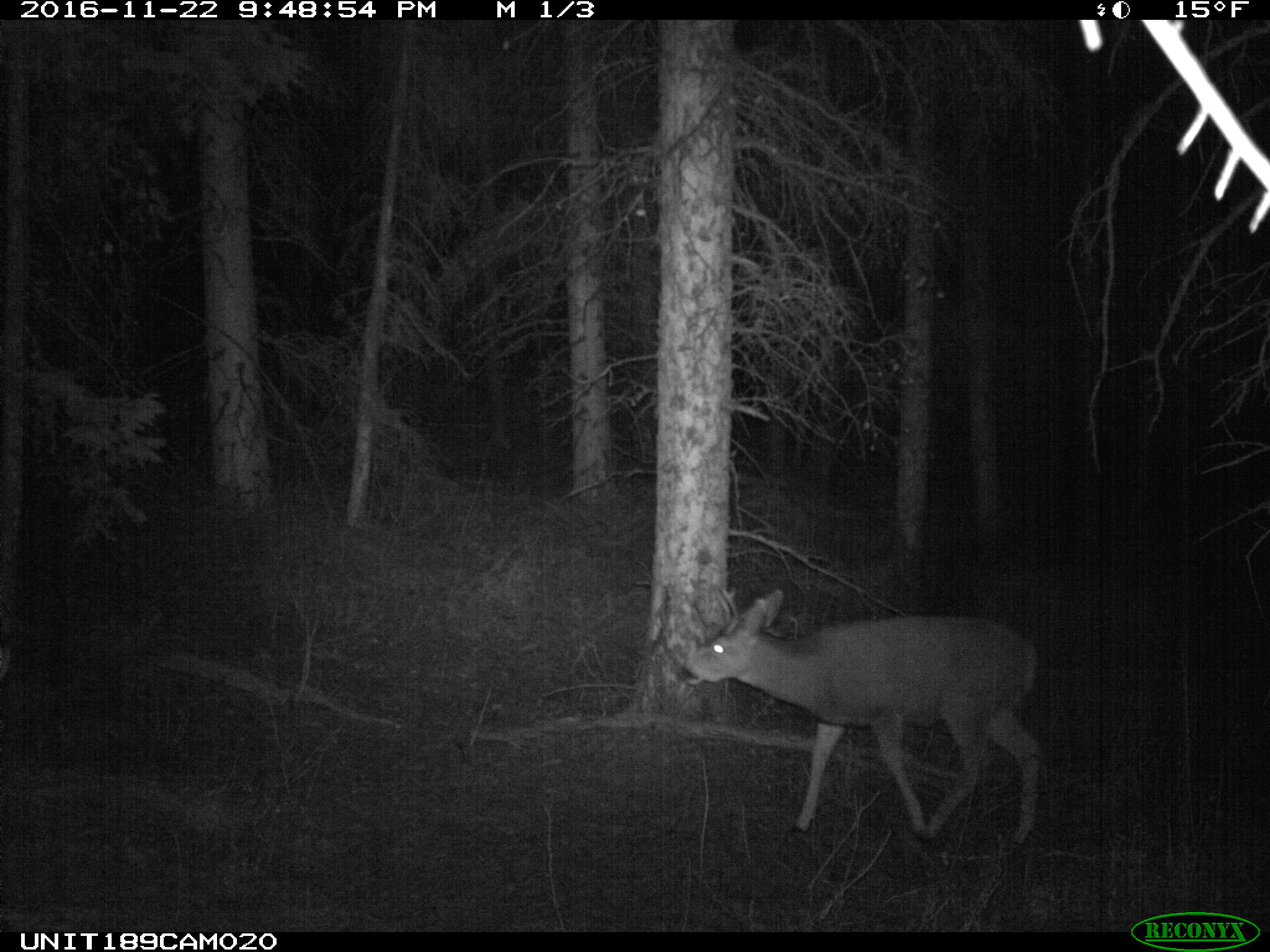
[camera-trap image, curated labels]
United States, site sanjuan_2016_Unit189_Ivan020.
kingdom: Animalia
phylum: Chordata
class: Mammalia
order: Artiodactyla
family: Cervidae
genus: Odocoileus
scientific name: Odocoileus hemionus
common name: mule deer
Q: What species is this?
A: Odocoileus hemionus (mule deer).